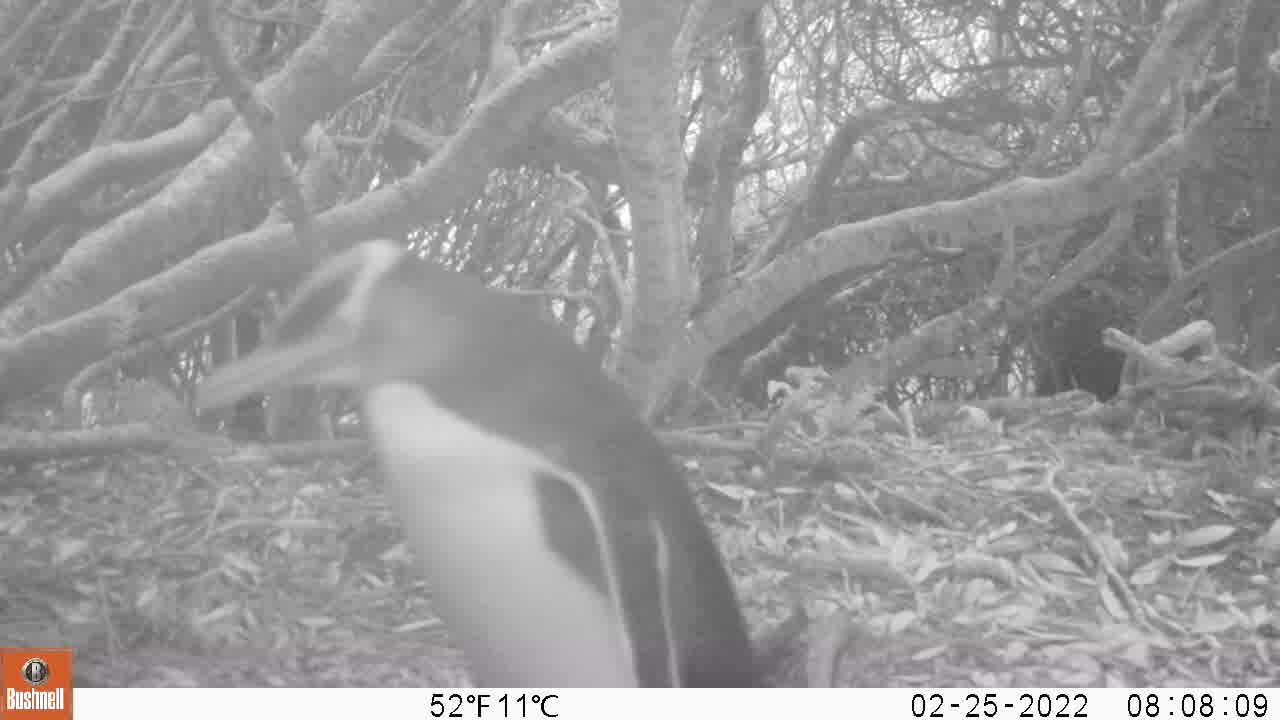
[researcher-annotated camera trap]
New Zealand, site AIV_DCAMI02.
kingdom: Animalia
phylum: Chordata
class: Aves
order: Sphenisciformes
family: Spheniscidae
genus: Megadyptes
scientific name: Megadyptes antipodes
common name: yellow-eyed penguin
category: yellow eyed penguin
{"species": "yellow eyed penguin (yellow-eyed penguin) (Megadyptes antipodes)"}